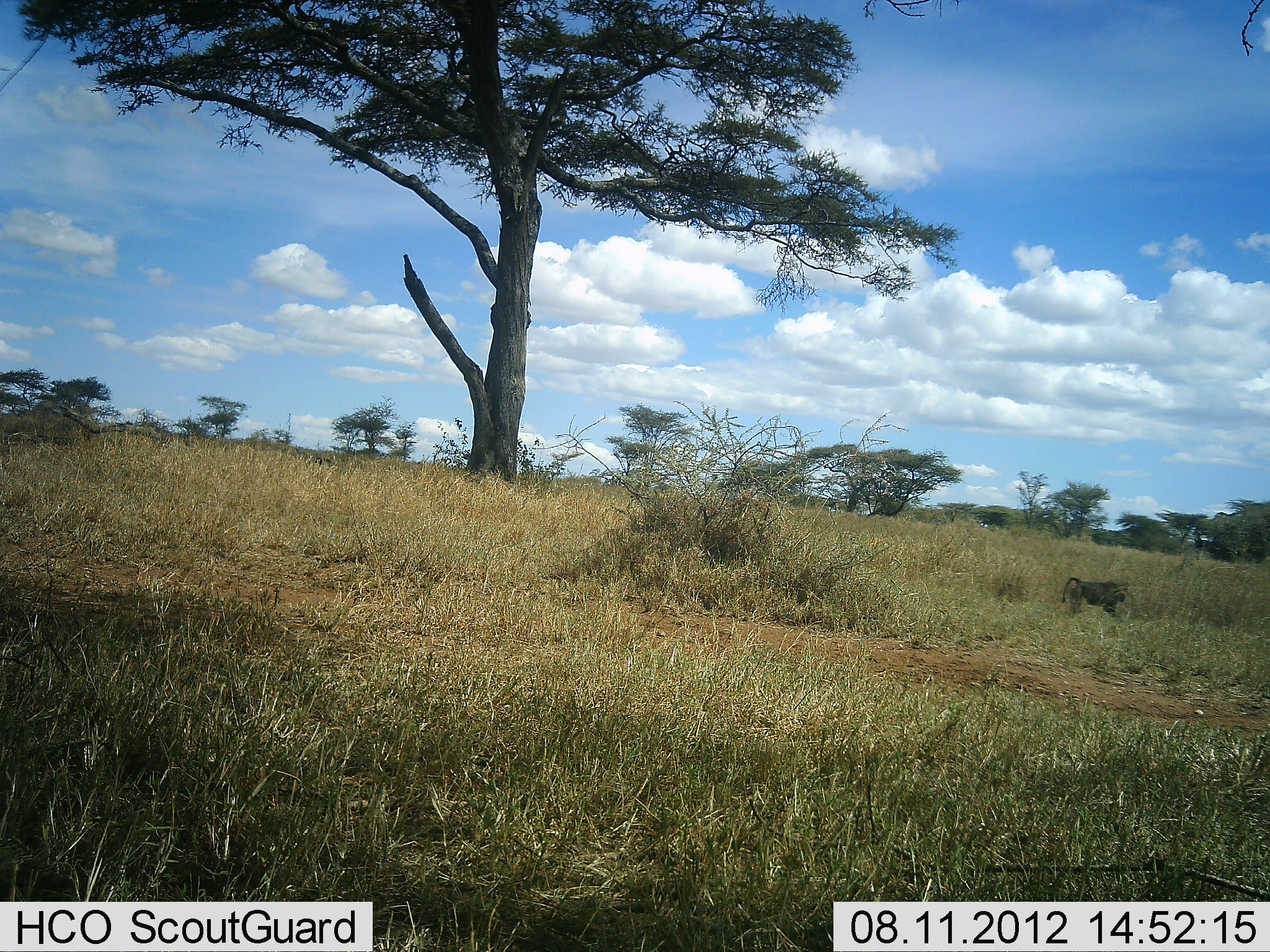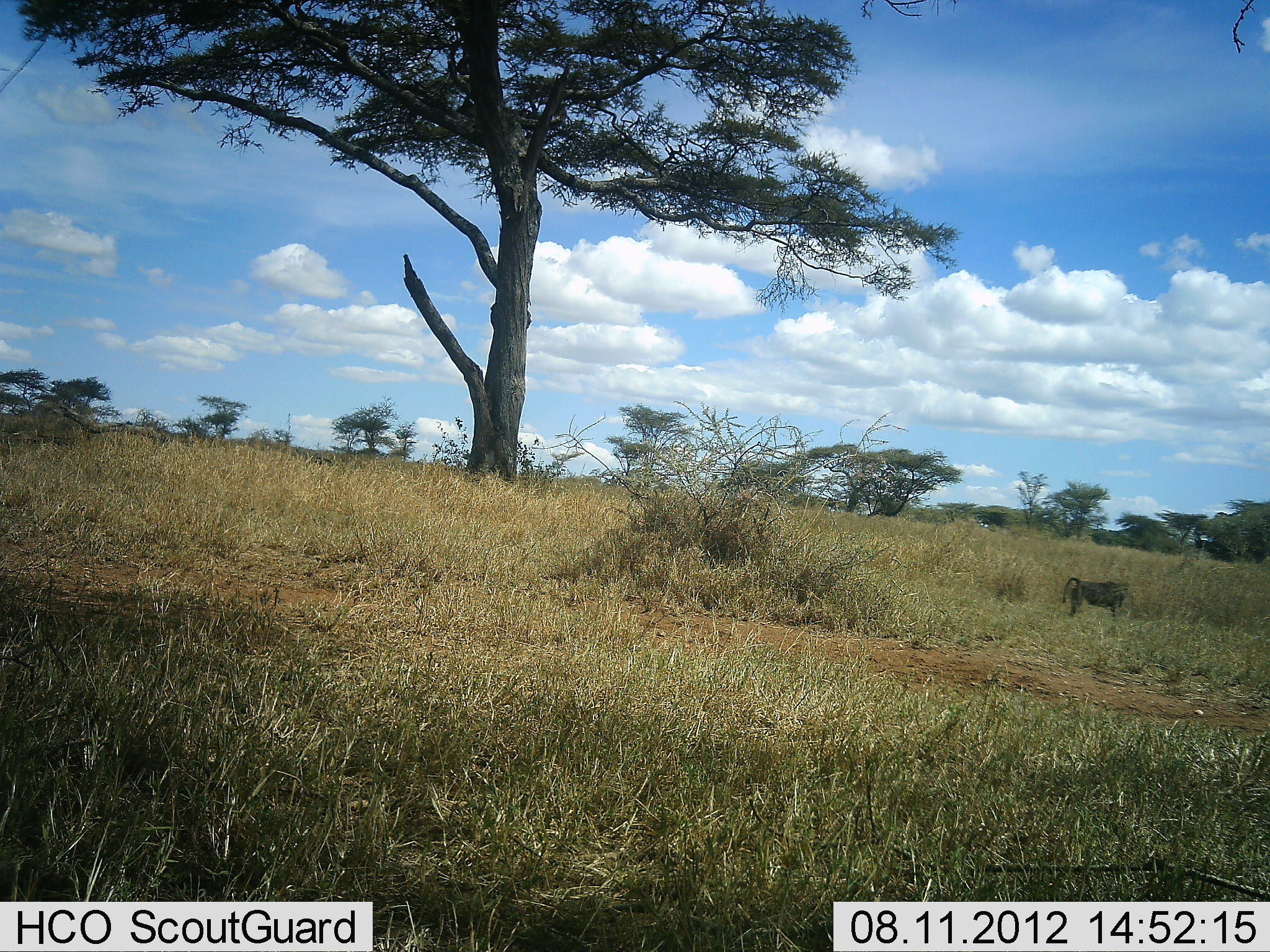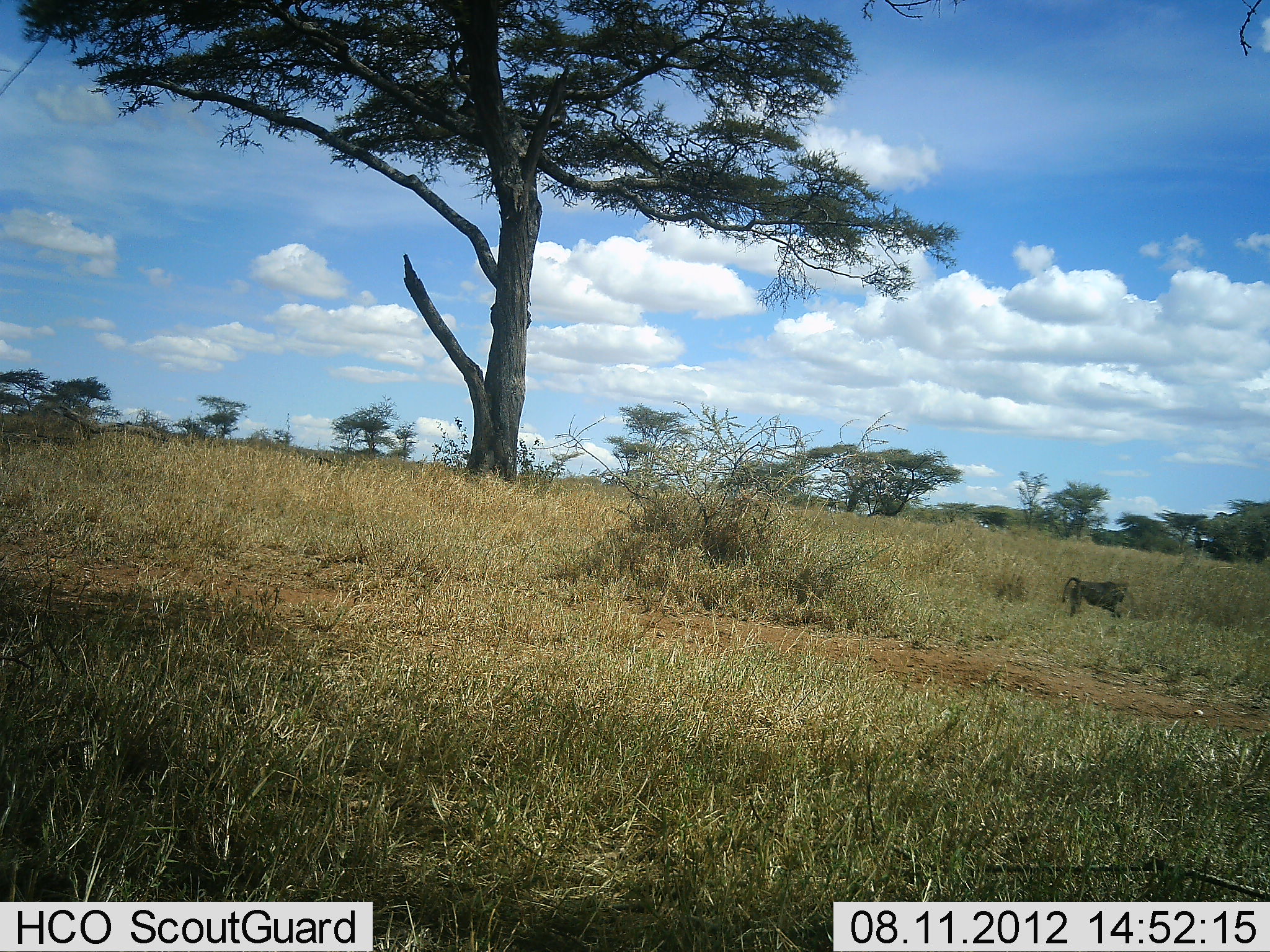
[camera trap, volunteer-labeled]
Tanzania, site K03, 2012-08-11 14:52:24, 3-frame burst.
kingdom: Animalia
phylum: Chordata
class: Mammalia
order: Primates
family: Cercopithecidae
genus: Papio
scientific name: Papio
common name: baboon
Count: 1.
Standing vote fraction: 40%.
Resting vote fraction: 0%.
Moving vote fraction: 0%.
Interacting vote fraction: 0%.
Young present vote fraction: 0%.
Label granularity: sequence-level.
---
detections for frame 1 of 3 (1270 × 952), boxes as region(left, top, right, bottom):
animal: region(1060, 577, 1129, 620)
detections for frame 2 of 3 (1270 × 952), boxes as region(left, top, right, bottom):
animal: region(1062, 577, 1125, 623)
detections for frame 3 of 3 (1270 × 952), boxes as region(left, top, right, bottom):
animal: region(1062, 576, 1127, 618)